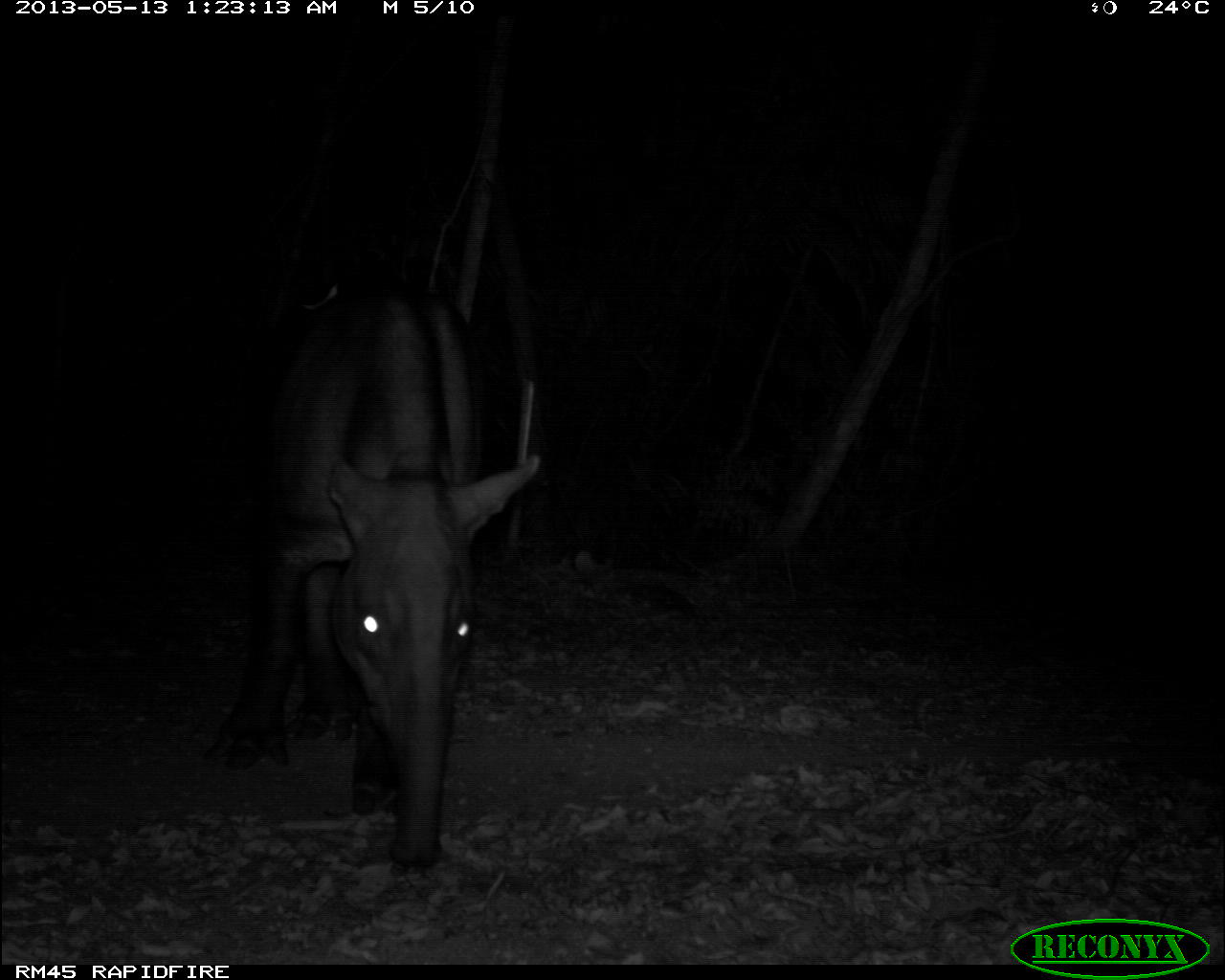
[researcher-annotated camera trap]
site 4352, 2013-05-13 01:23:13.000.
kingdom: Animalia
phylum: Chordata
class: Mammalia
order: Perissodactyla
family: Tapiridae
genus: Tapirus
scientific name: Tapirus bairdii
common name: baird's tapir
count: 2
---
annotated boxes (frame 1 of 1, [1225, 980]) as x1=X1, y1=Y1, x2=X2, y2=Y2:
tapirus bairdii: x1=201, y1=281, x2=540, y2=867